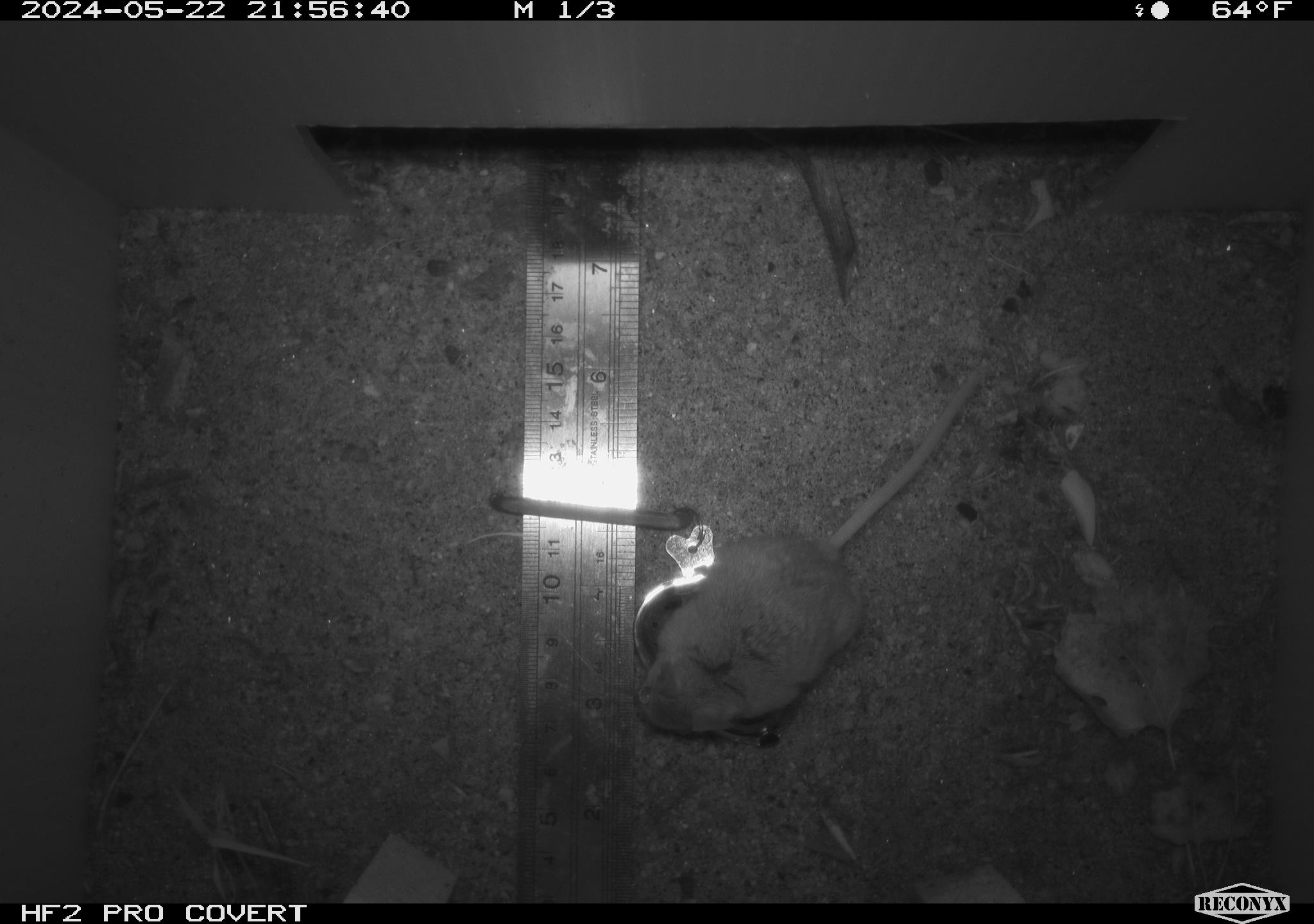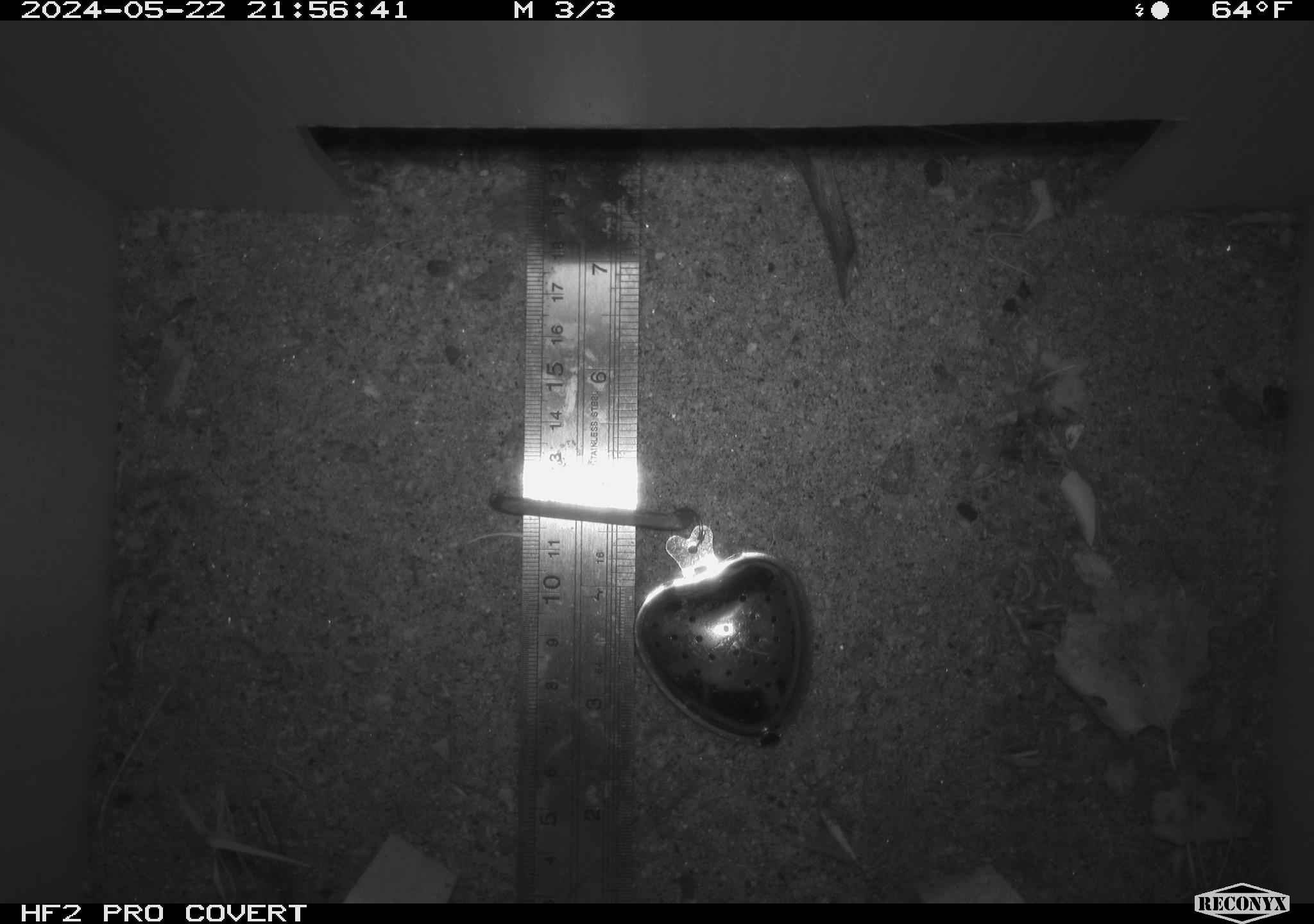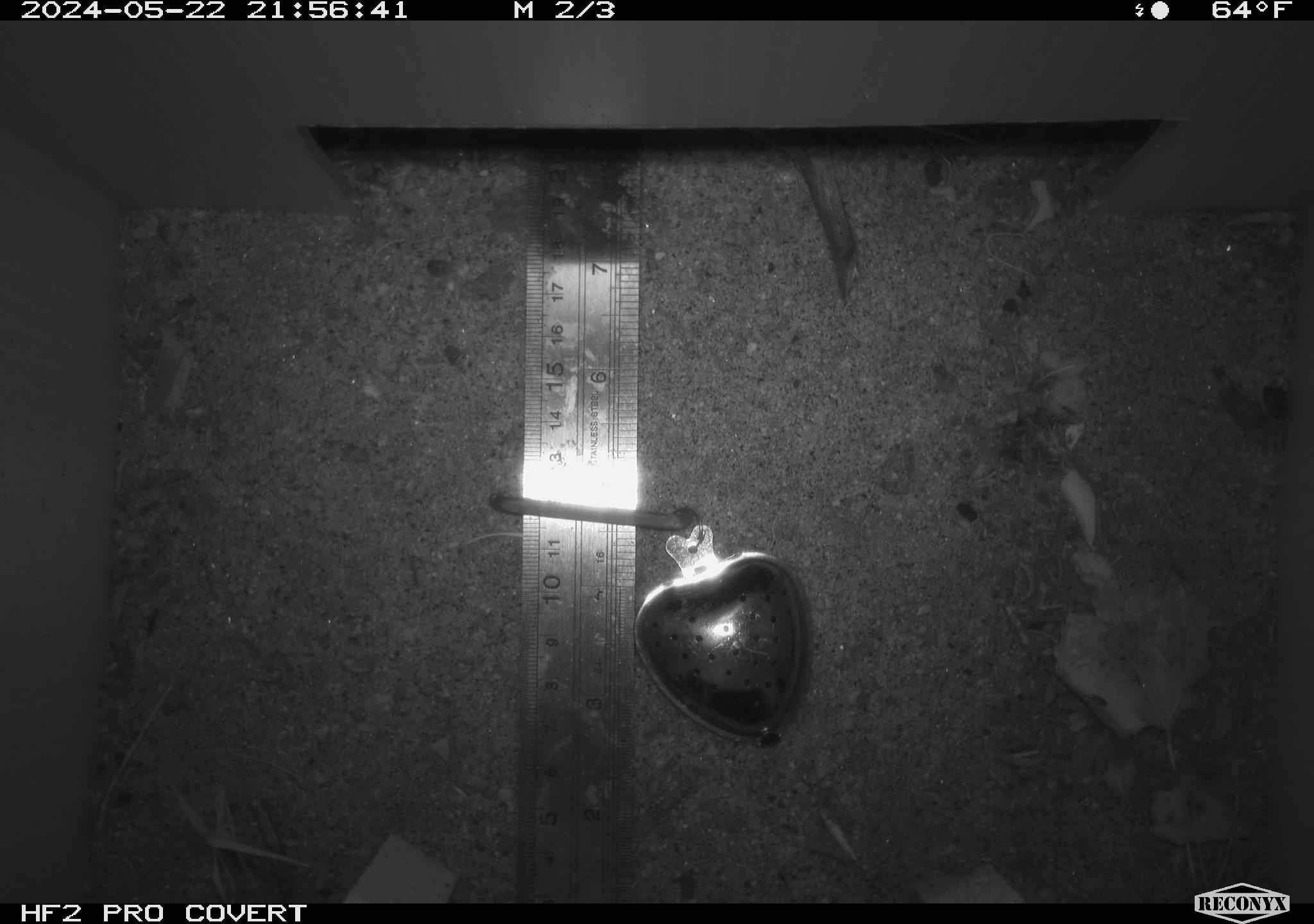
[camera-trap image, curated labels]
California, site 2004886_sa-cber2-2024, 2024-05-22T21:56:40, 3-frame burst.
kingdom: Animalia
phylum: Chordata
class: Mammalia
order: Rodentia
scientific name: Rodentia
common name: mouse species